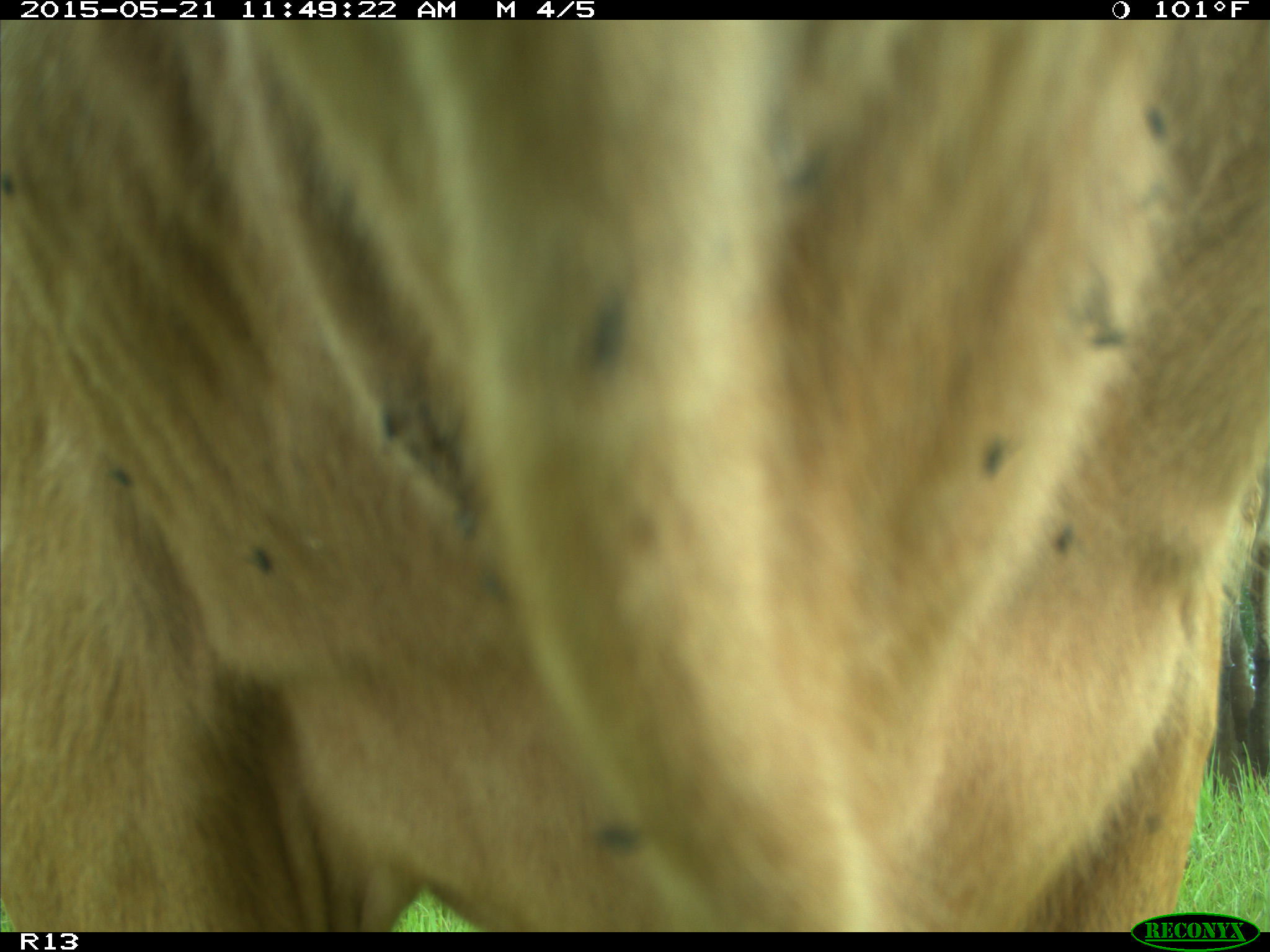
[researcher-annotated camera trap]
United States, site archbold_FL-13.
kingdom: Animalia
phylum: Chordata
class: Mammalia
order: Artiodactyla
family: Bovidae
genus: Bos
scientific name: Bos taurus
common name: domestic cow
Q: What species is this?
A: Bos taurus (domestic cow).